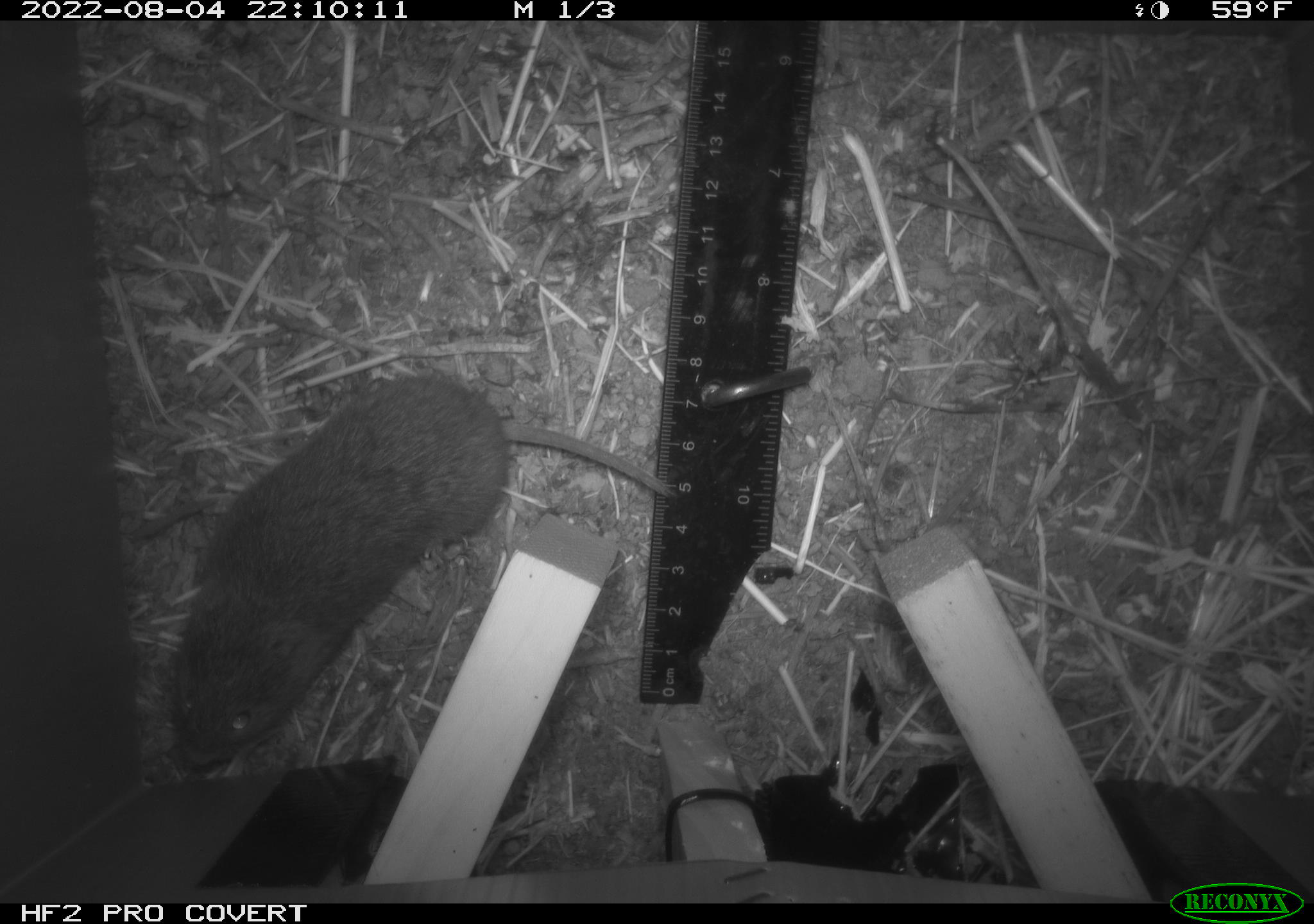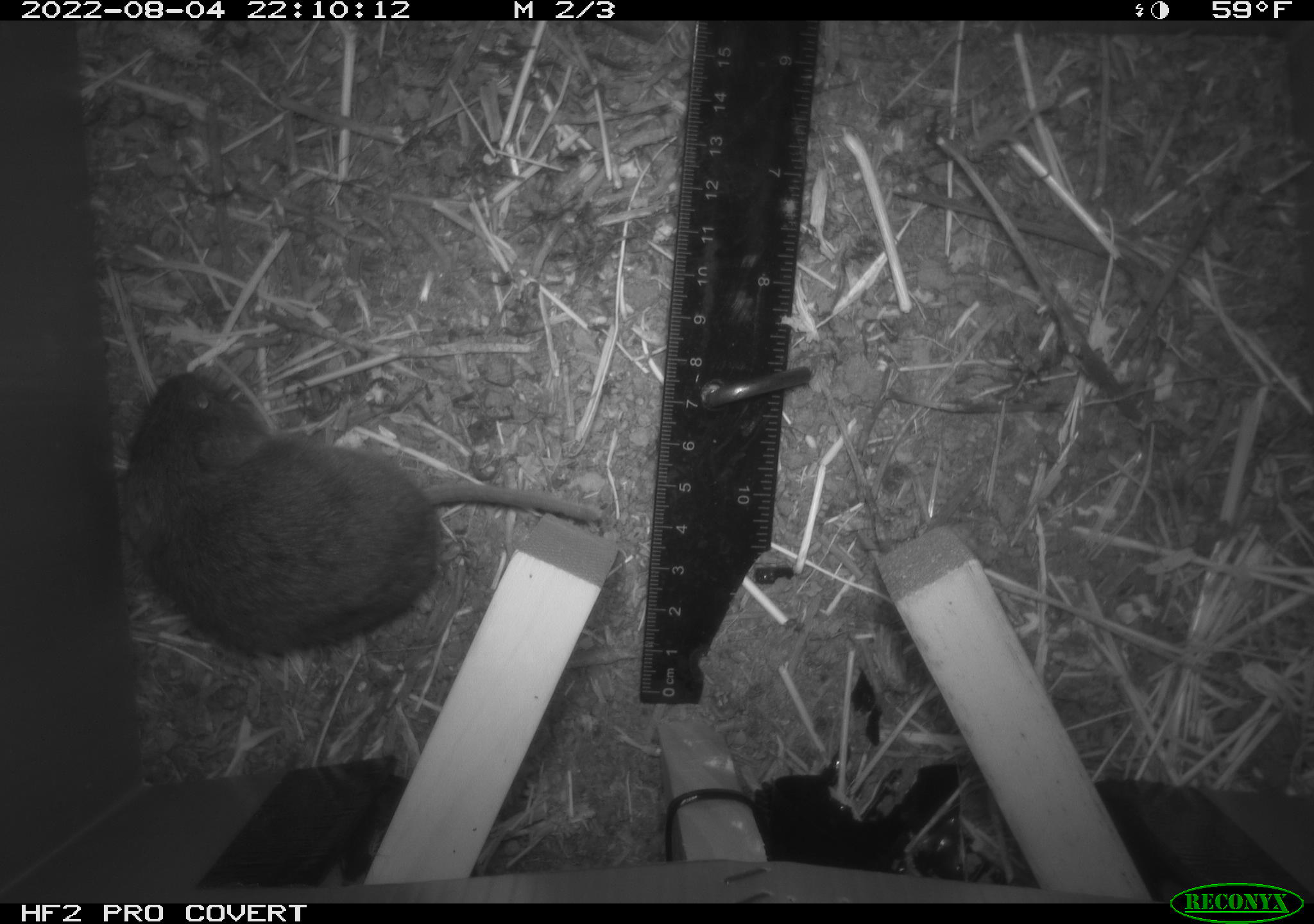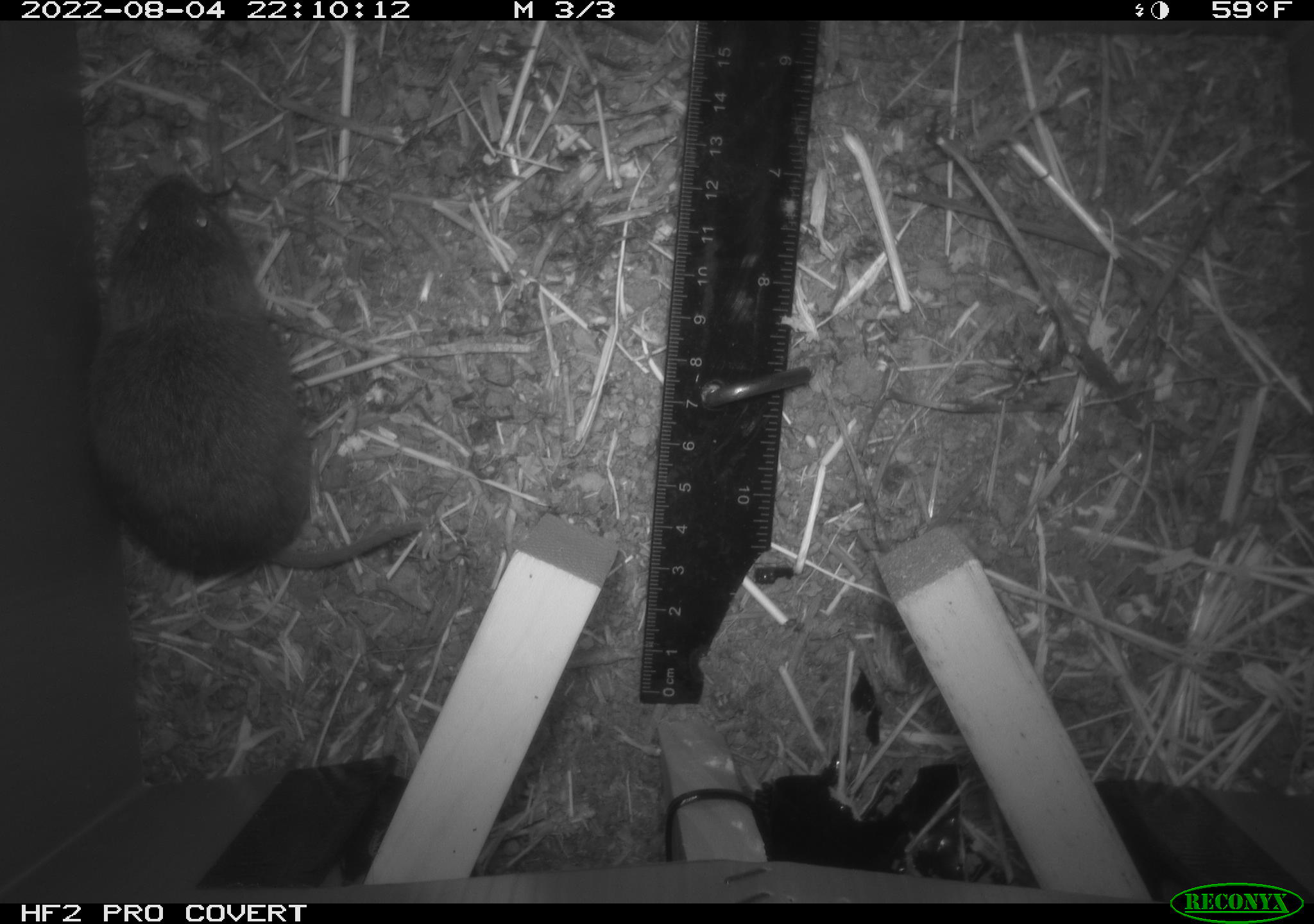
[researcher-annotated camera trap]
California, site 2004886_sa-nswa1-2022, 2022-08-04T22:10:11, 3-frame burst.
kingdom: Animalia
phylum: Chordata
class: Mammalia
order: Rodentia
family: Cricetidae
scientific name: Cricetidae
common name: hamsters, voles, lemmings, and allies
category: cricetidae family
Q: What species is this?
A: Cricetidae family (hamsters, voles, lemmings, and allies) (Cricetidae).